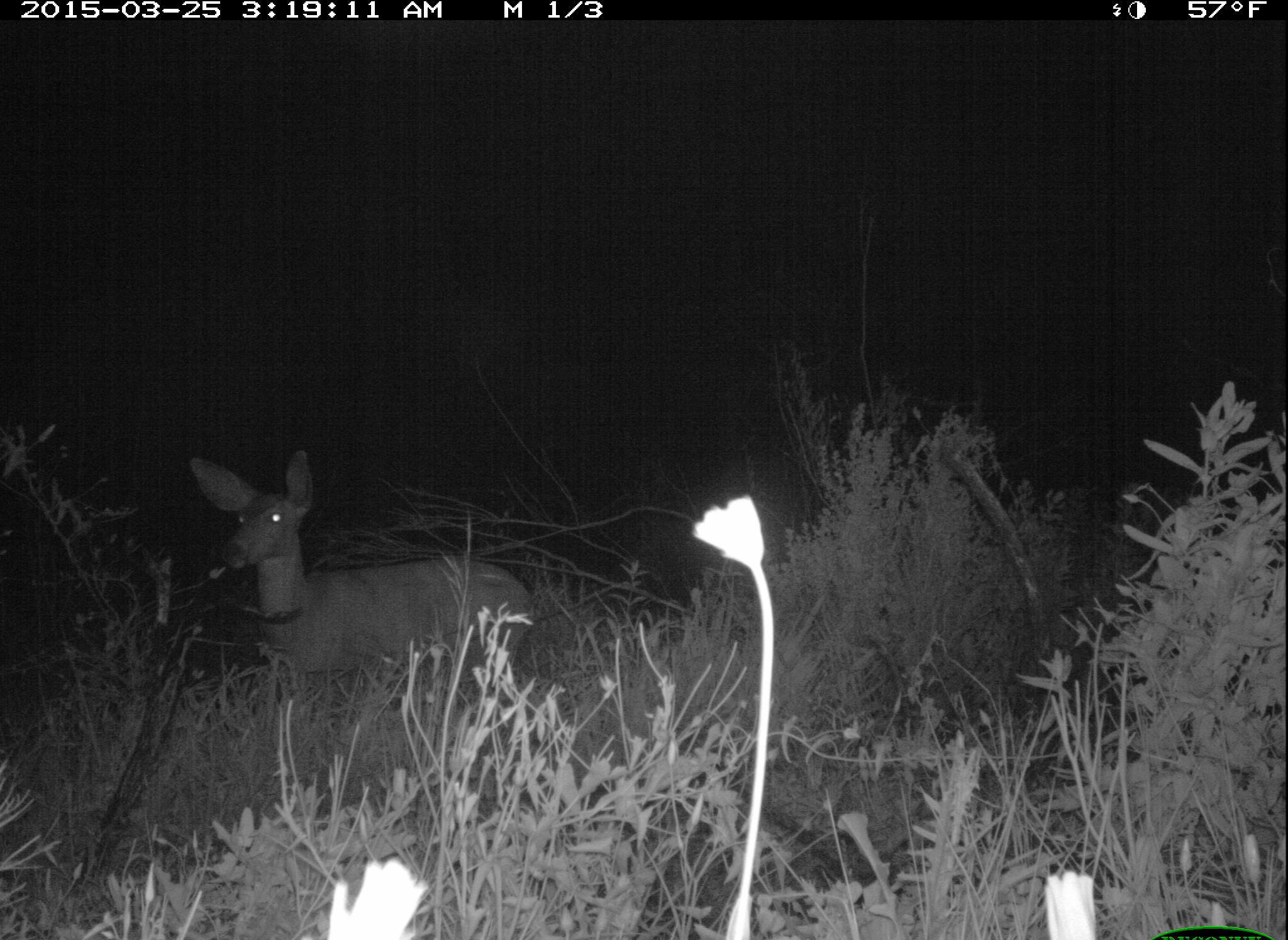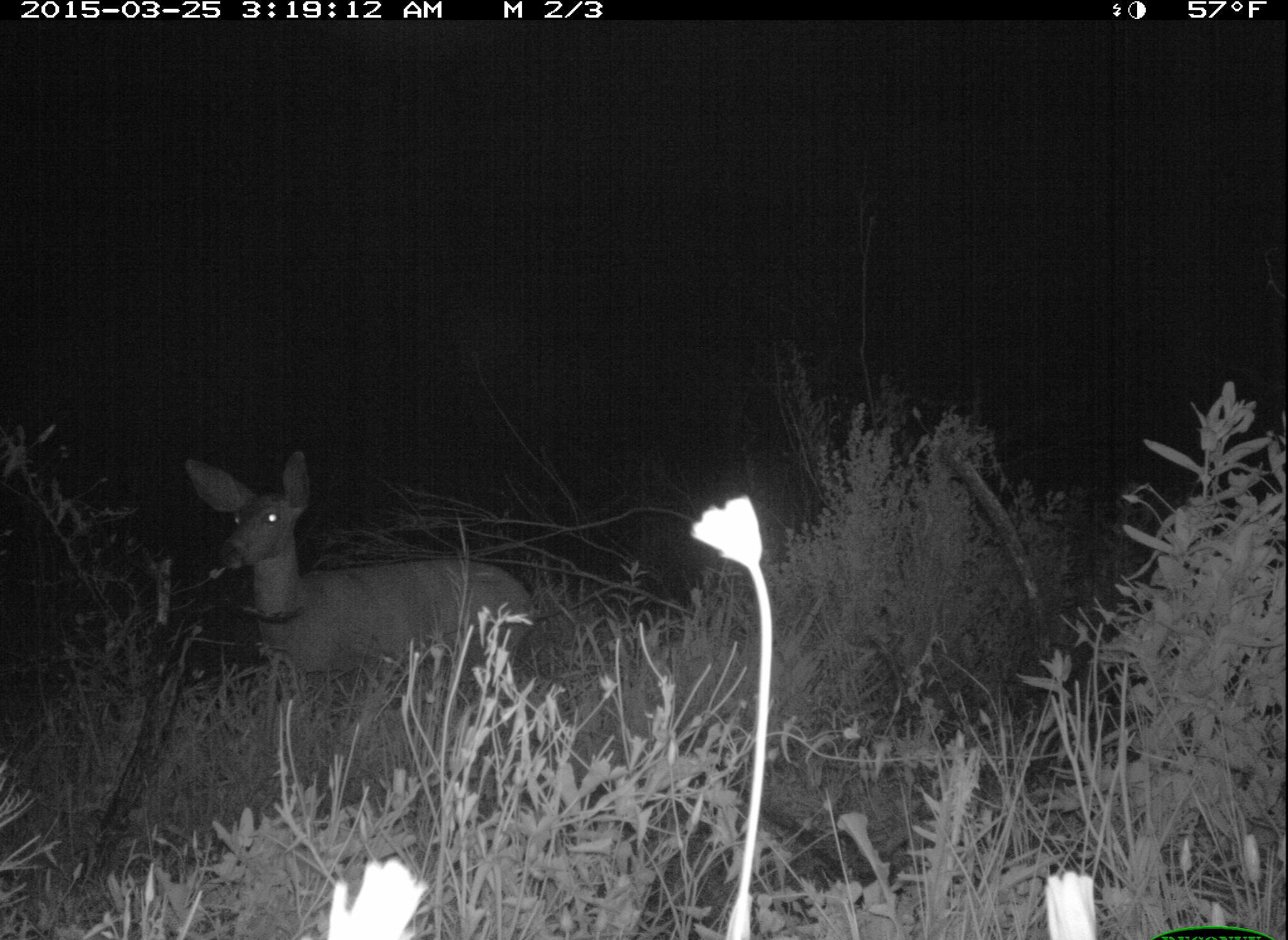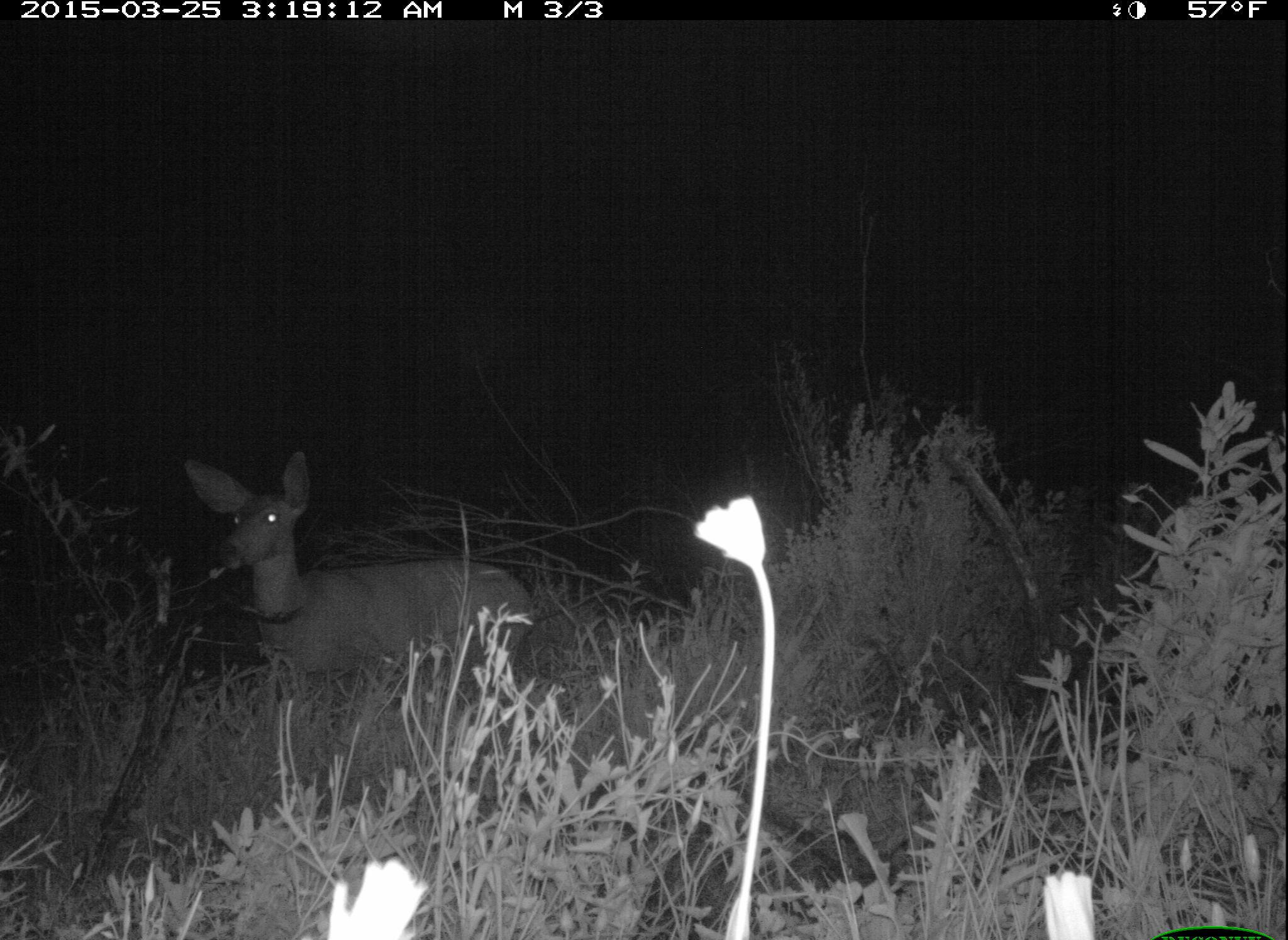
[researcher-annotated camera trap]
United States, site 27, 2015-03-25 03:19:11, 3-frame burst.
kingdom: Animalia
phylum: Chordata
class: Mammalia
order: Artiodactyla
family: Cervidae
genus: Odocoileus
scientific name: Odocoileus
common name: deer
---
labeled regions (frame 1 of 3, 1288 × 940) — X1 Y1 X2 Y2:
deer: 189 449 544 693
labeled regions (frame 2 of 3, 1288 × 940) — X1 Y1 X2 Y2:
deer: 183 449 540 714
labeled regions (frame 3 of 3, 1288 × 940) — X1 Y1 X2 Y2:
deer: 176 452 536 685